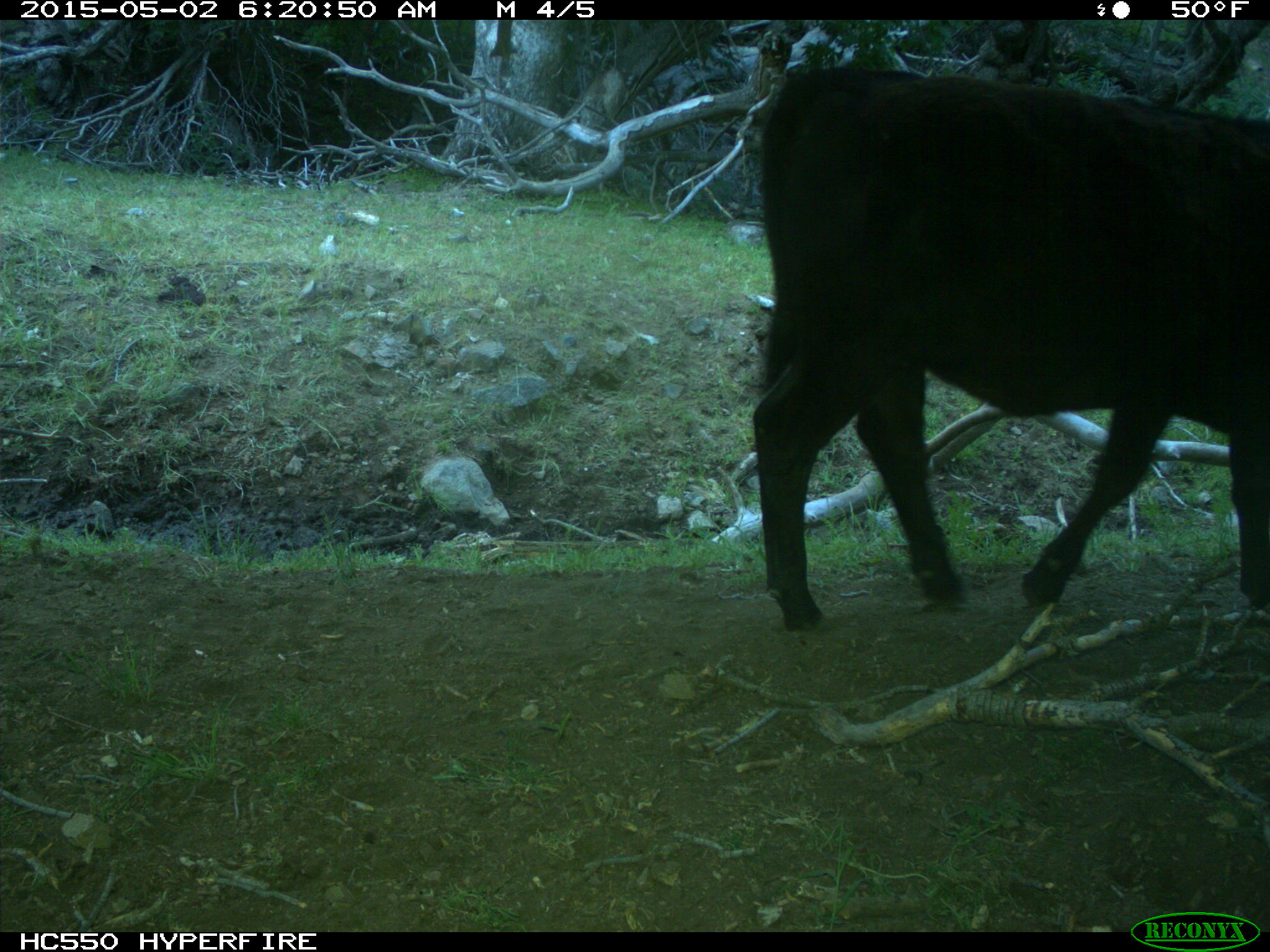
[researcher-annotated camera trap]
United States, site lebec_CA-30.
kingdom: Animalia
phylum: Chordata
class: Mammalia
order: Artiodactyla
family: Bovidae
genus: Bos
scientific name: Bos taurus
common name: domestic cow